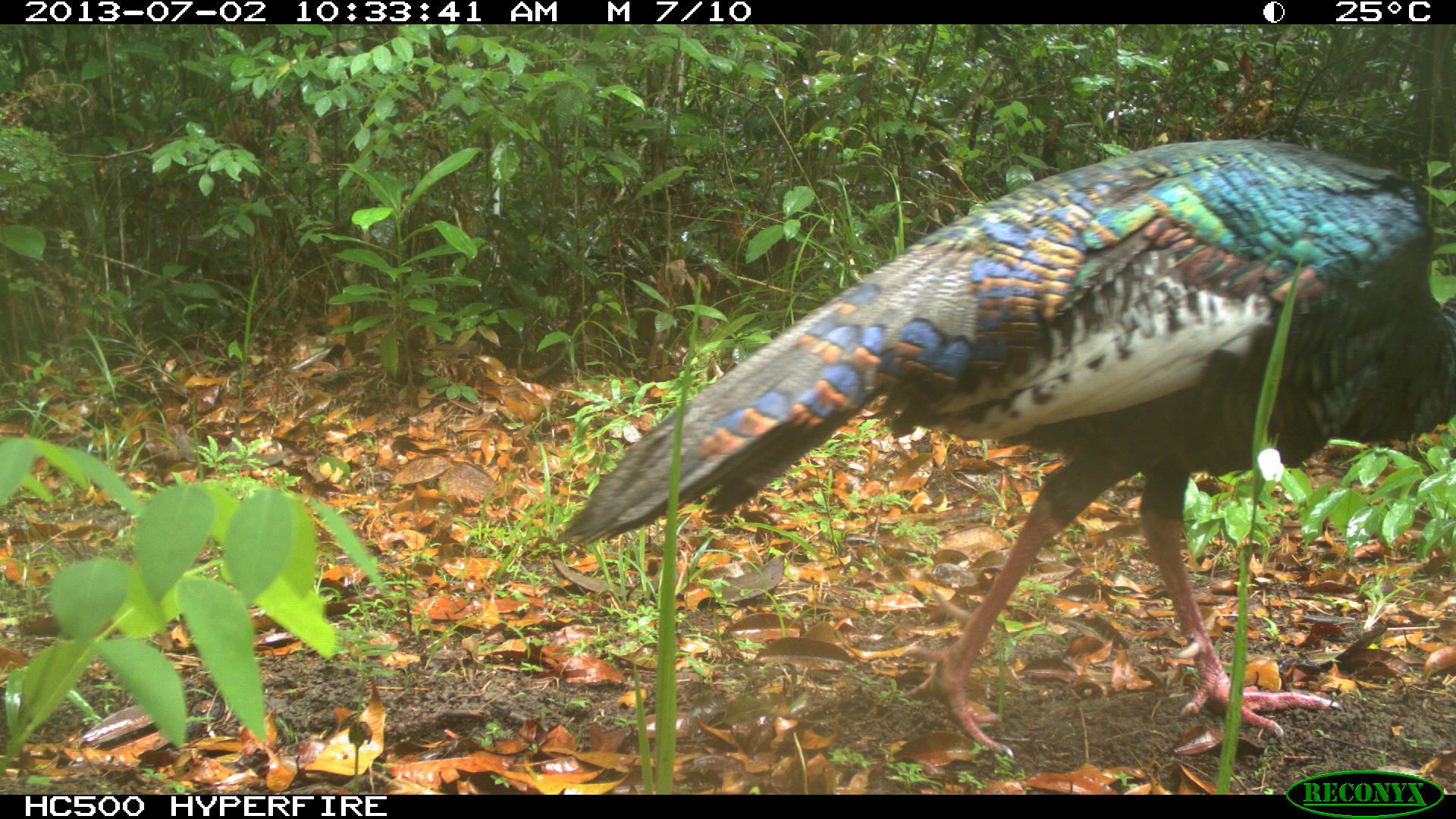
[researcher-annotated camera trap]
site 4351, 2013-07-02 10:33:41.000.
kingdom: Animalia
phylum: Chordata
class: Aves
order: Galliformes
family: Phasianidae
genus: Meleagris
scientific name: Meleagris ocellata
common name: ocellated turkey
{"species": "Meleagris ocellata (ocellated turkey)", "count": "1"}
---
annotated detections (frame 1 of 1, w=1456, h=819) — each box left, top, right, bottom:
meleagris ocellata: 548, 138, 1451, 756